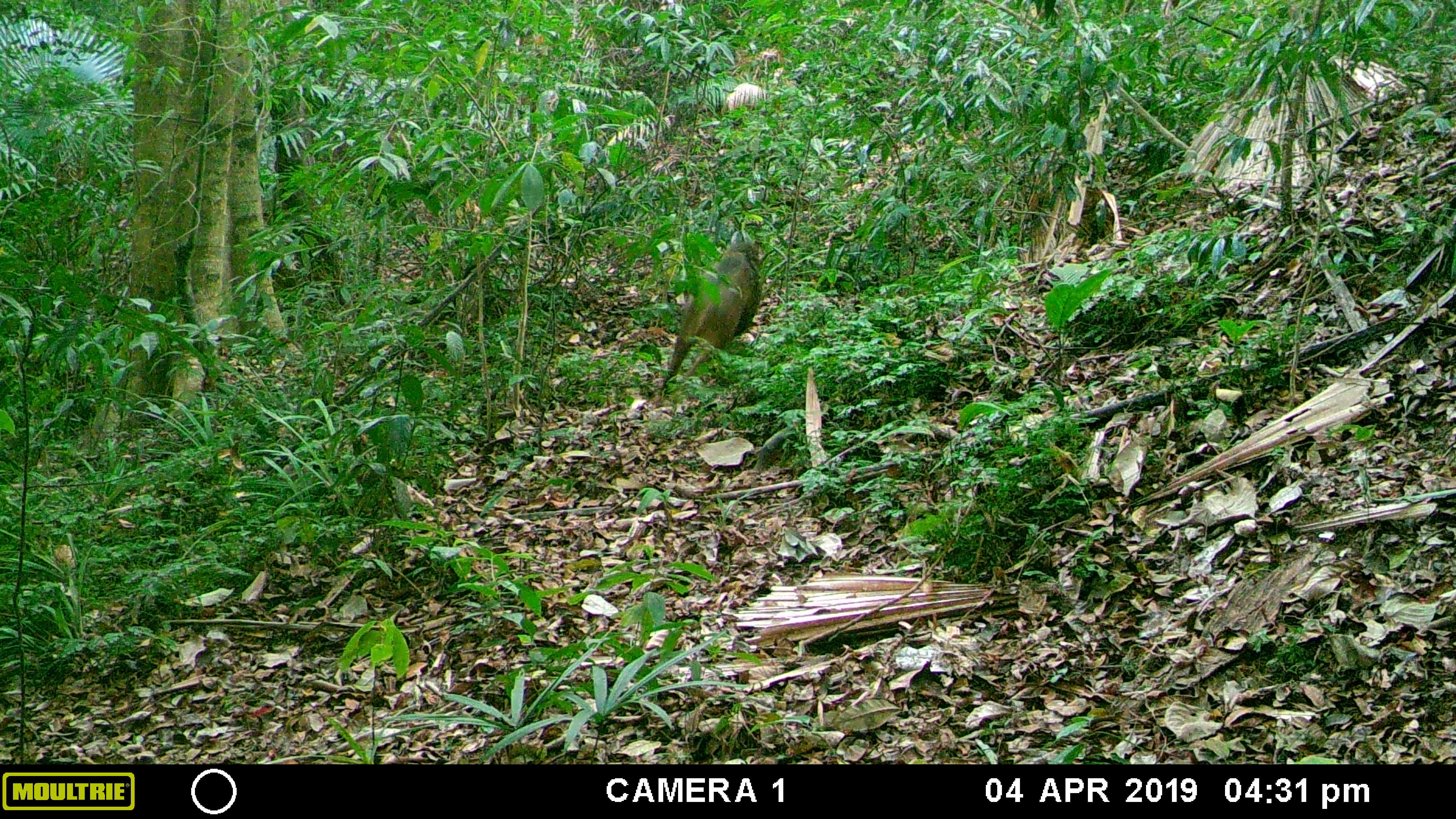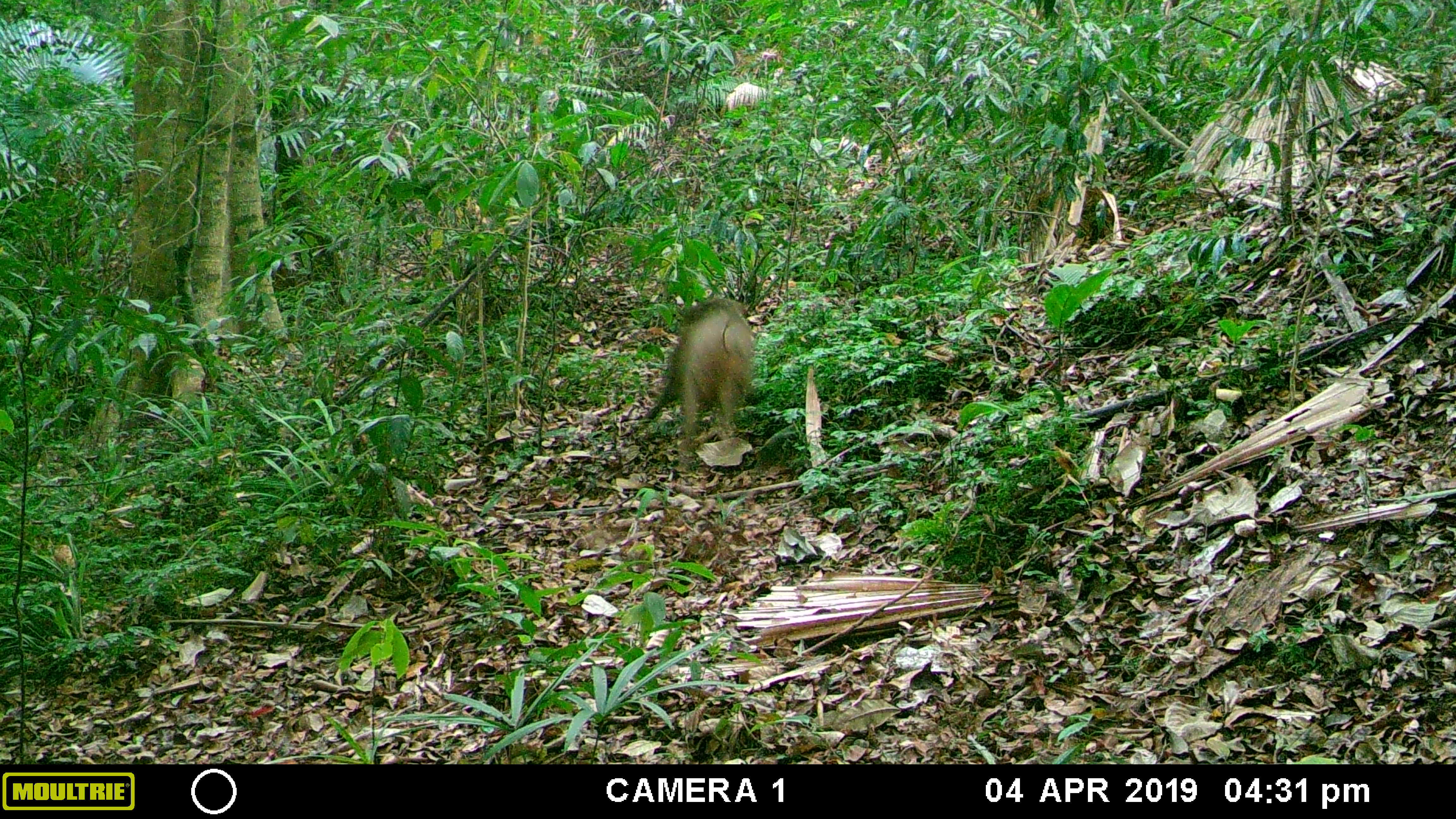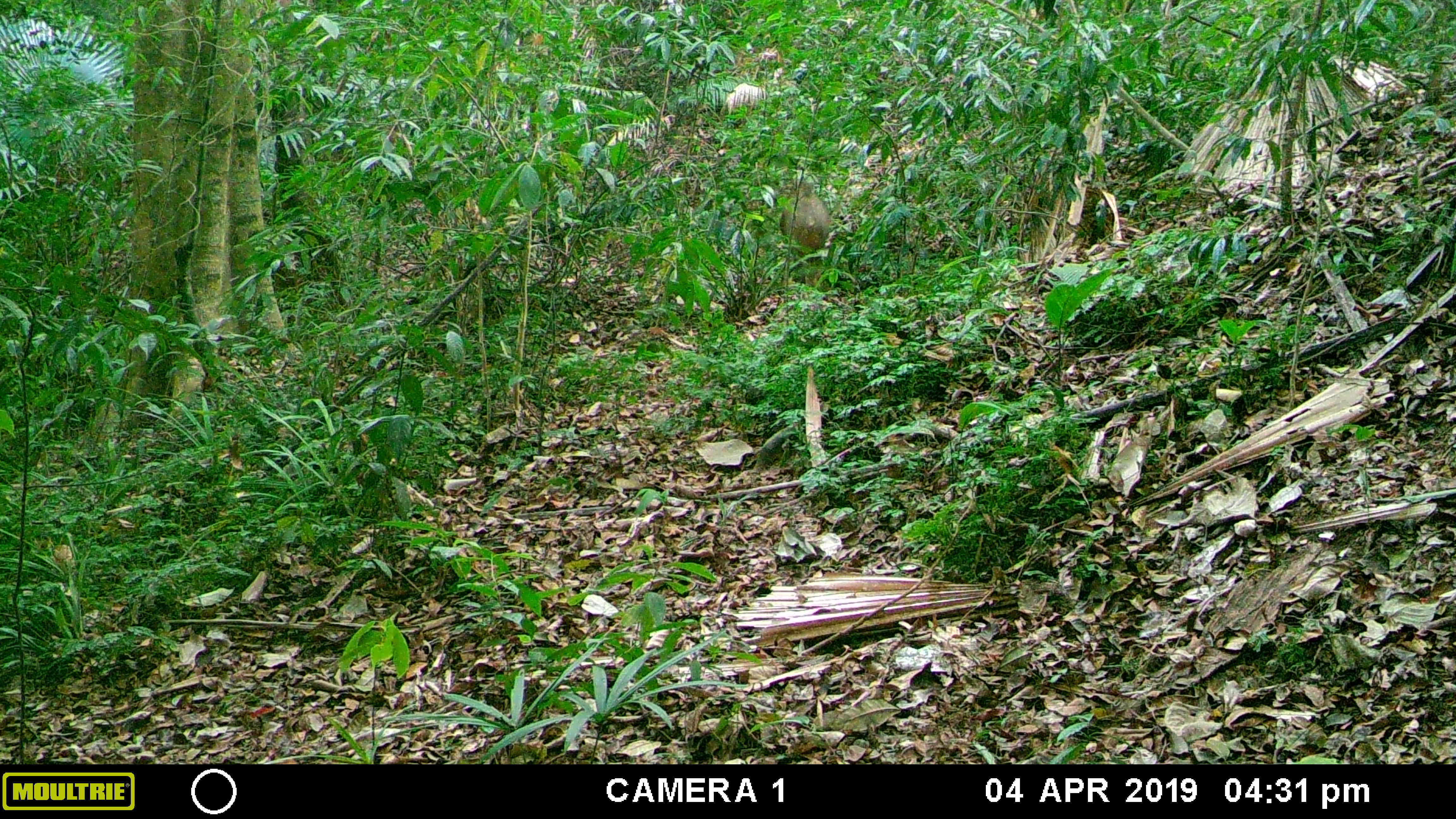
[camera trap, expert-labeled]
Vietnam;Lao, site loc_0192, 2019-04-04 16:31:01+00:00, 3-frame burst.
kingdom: Animalia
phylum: Chordata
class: Mammalia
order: Artiodactyla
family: Suidae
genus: Sus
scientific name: Sus scrofa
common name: eurasian wild pig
Eurasian wild pig (Sus scrofa). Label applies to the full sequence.